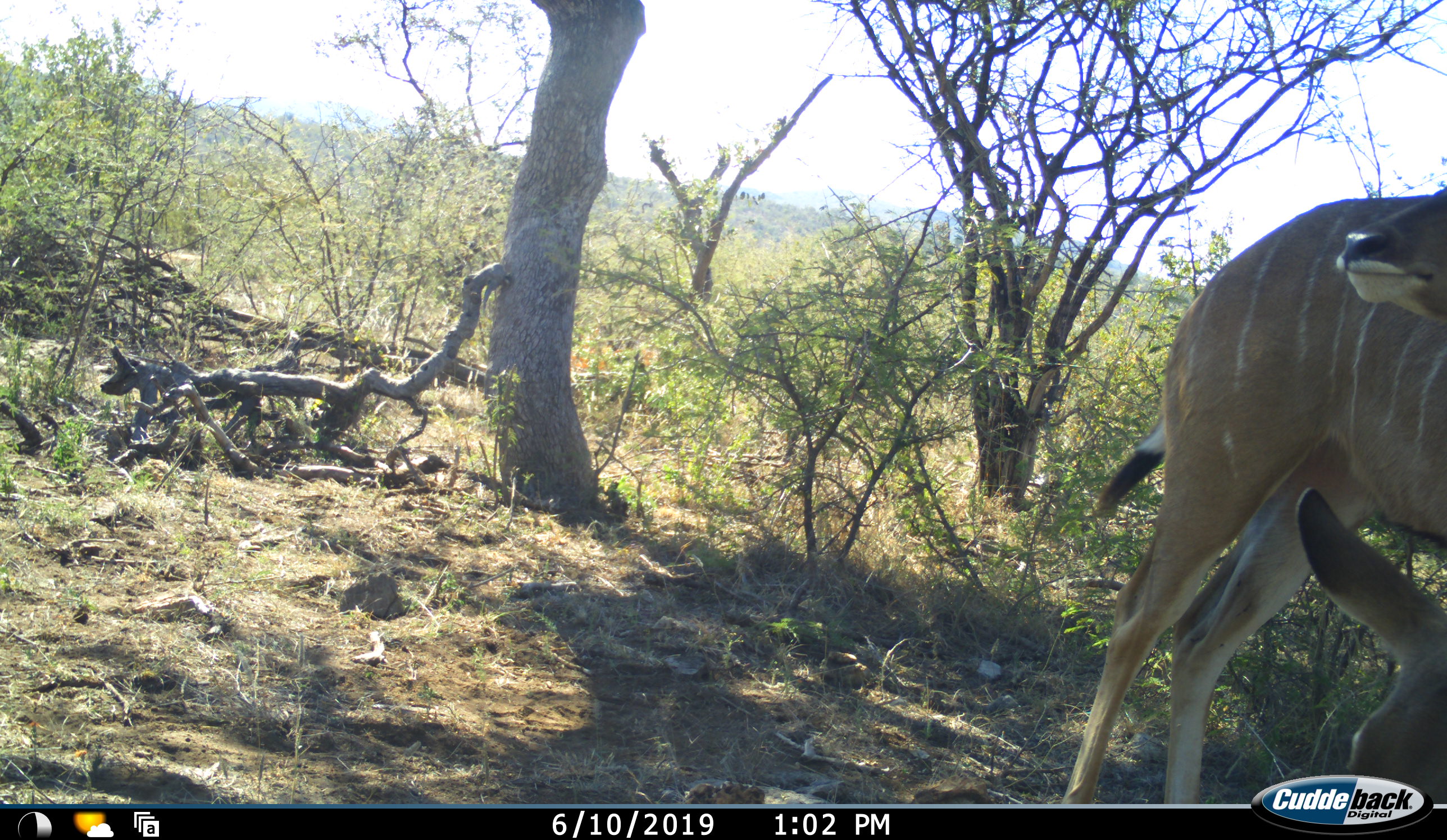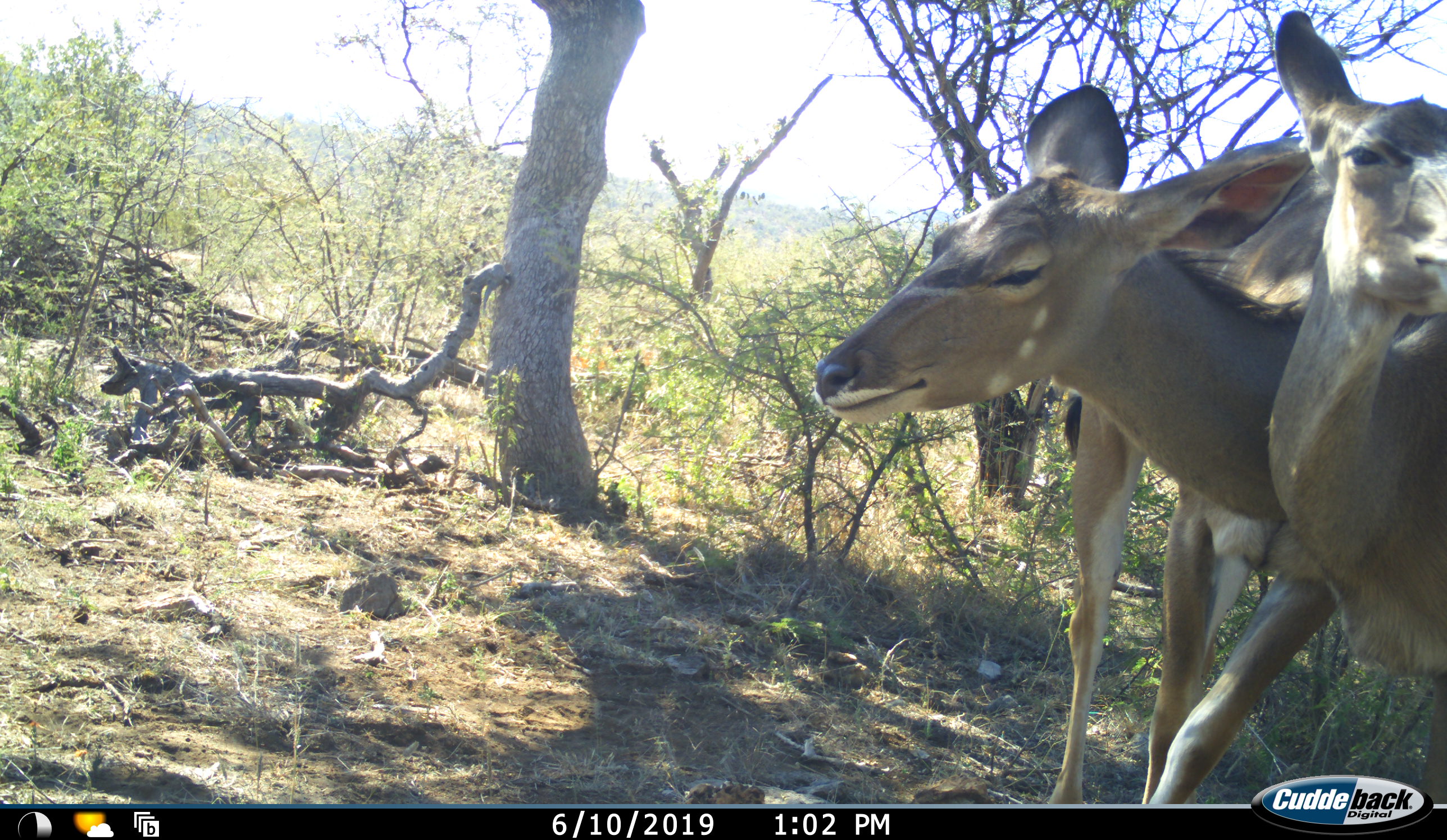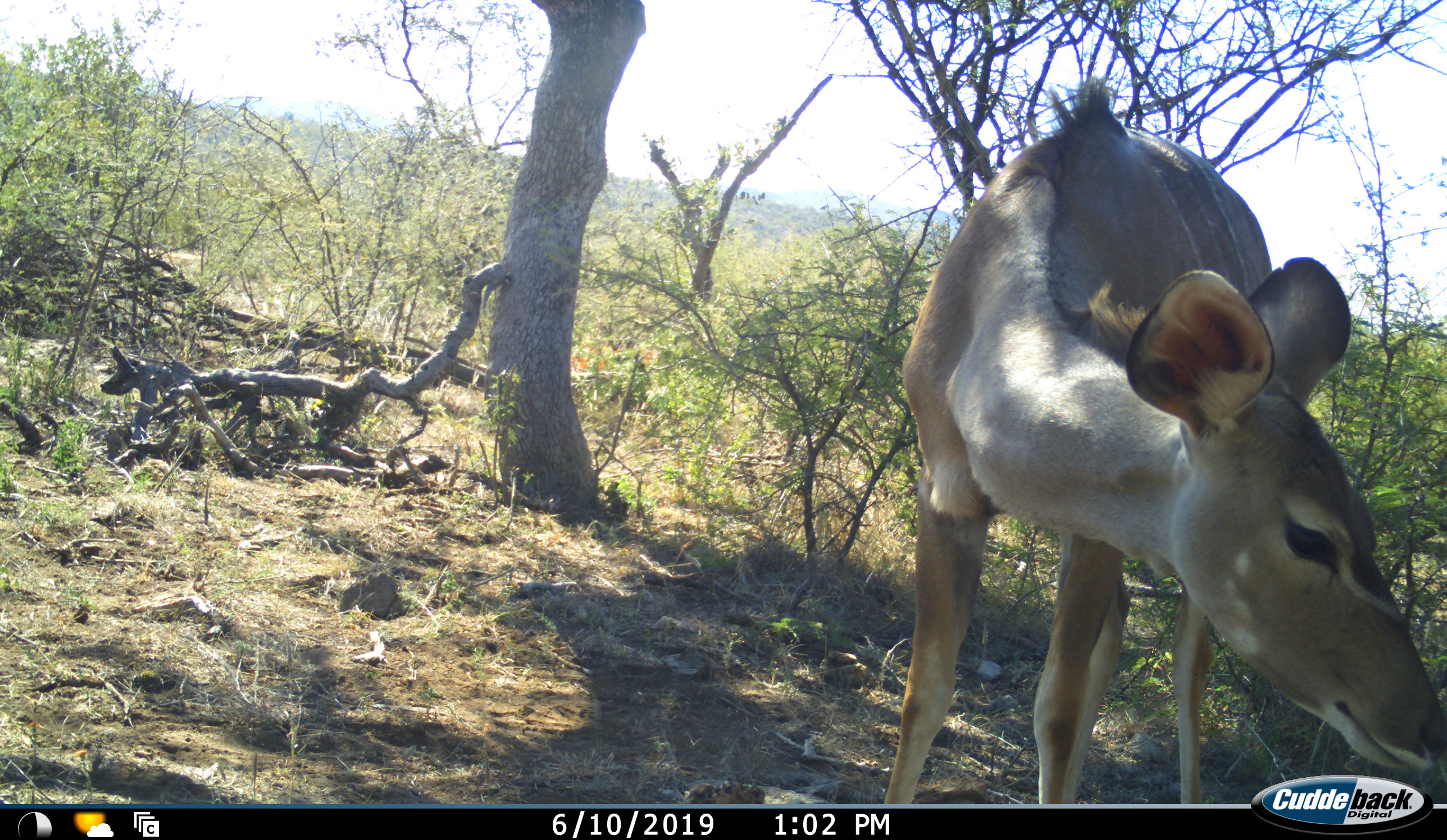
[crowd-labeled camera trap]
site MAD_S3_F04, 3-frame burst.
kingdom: Animalia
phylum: Chordata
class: Mammalia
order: Artiodactyla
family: Bovidae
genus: Tragelaphus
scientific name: Tragelaphus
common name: kudu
Kudu (Tragelaphus), count 2. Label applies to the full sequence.